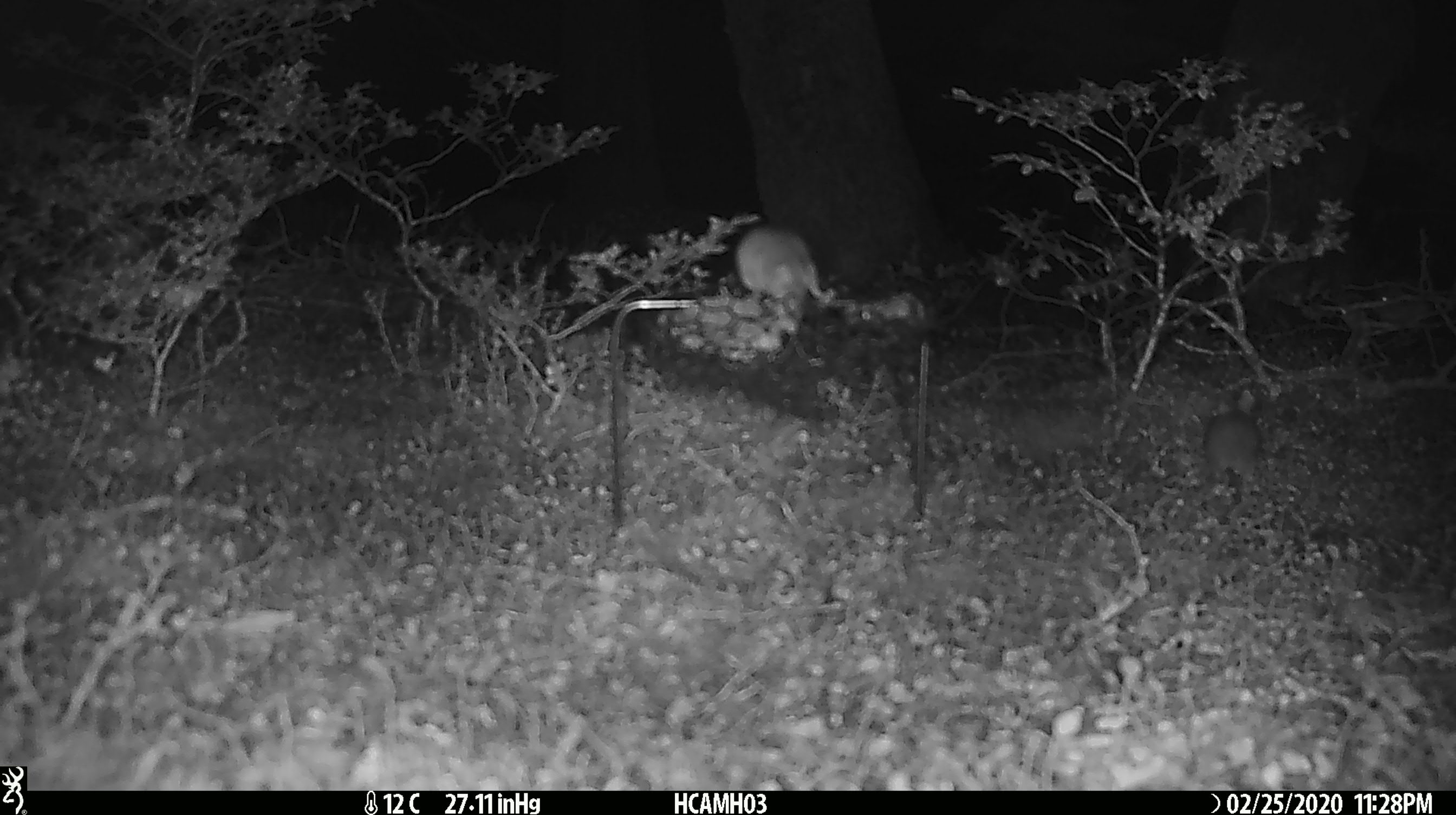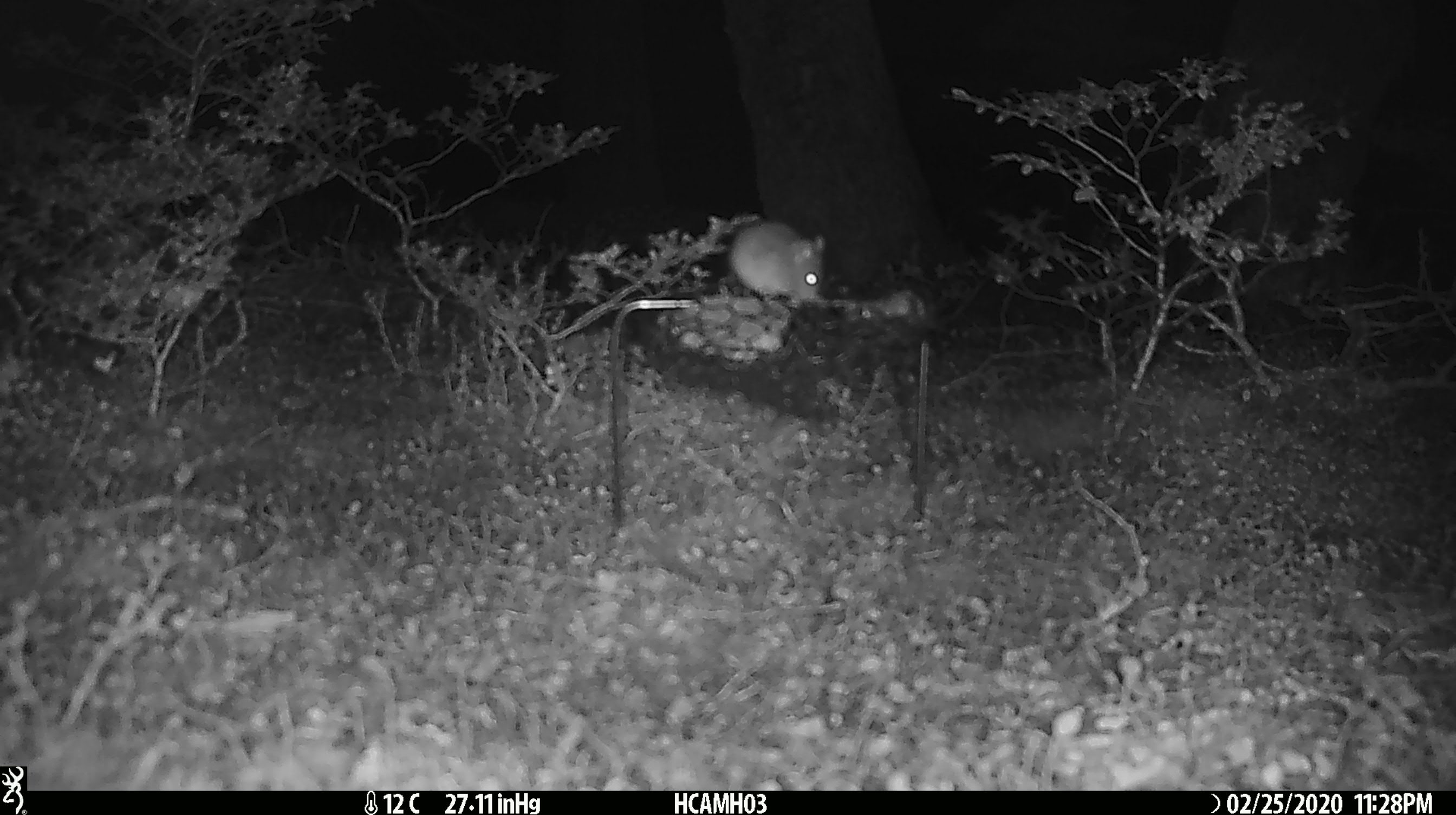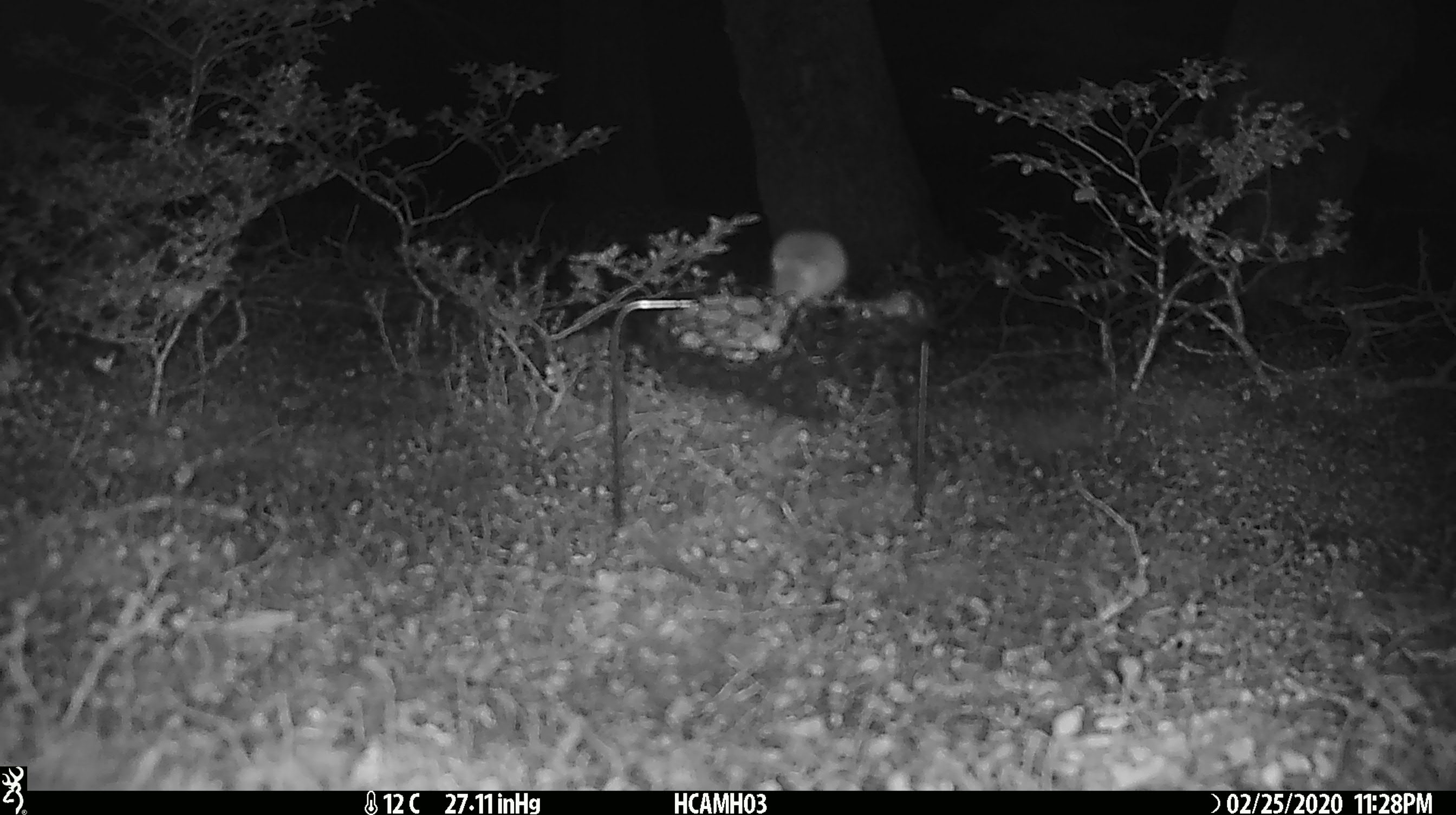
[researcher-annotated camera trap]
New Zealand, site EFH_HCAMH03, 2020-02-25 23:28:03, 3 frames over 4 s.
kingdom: Animalia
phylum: Chordata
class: Mammalia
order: Rodentia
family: Muridae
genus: Mus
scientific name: Mus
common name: mouse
Mouse (Mus).